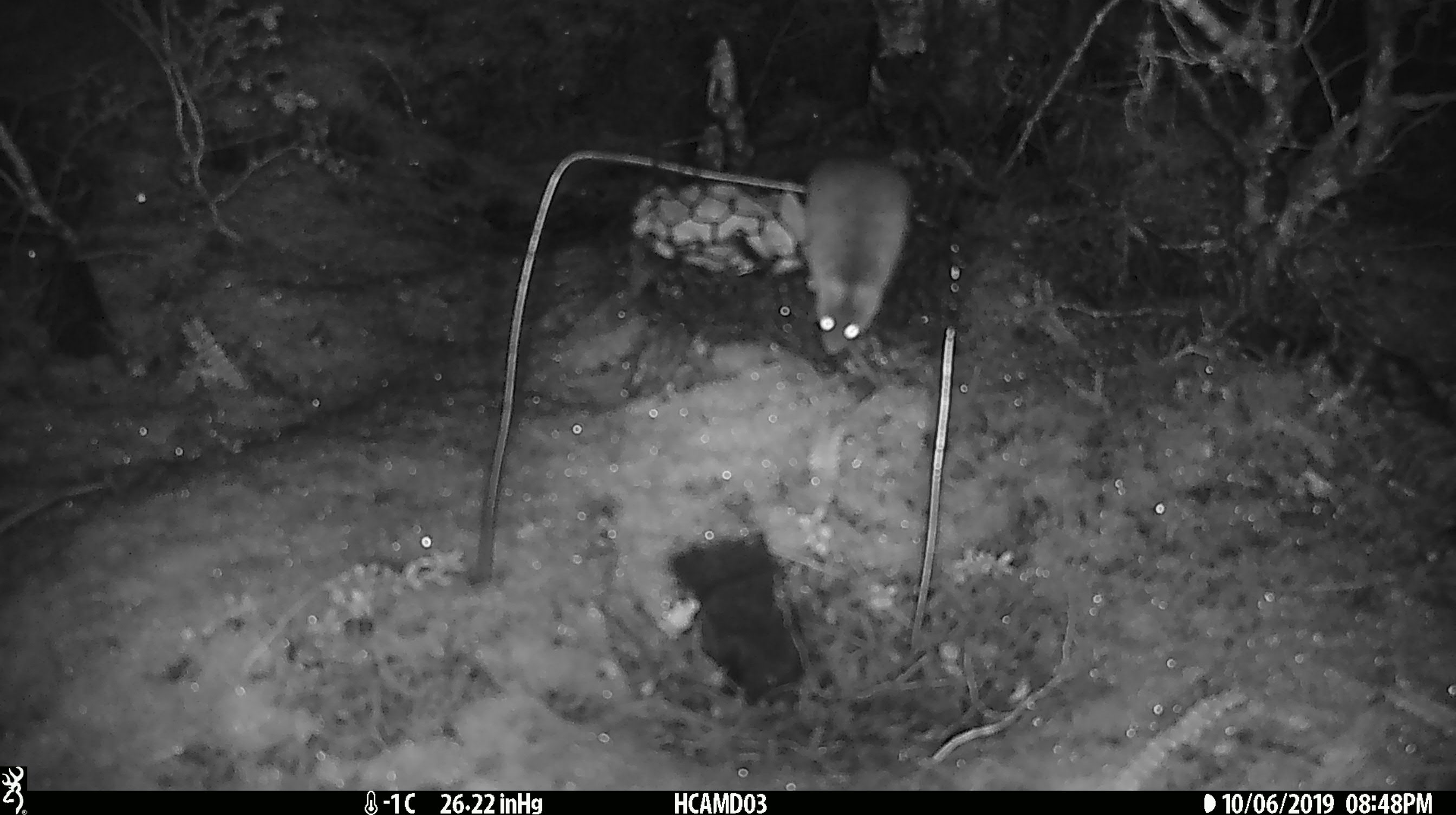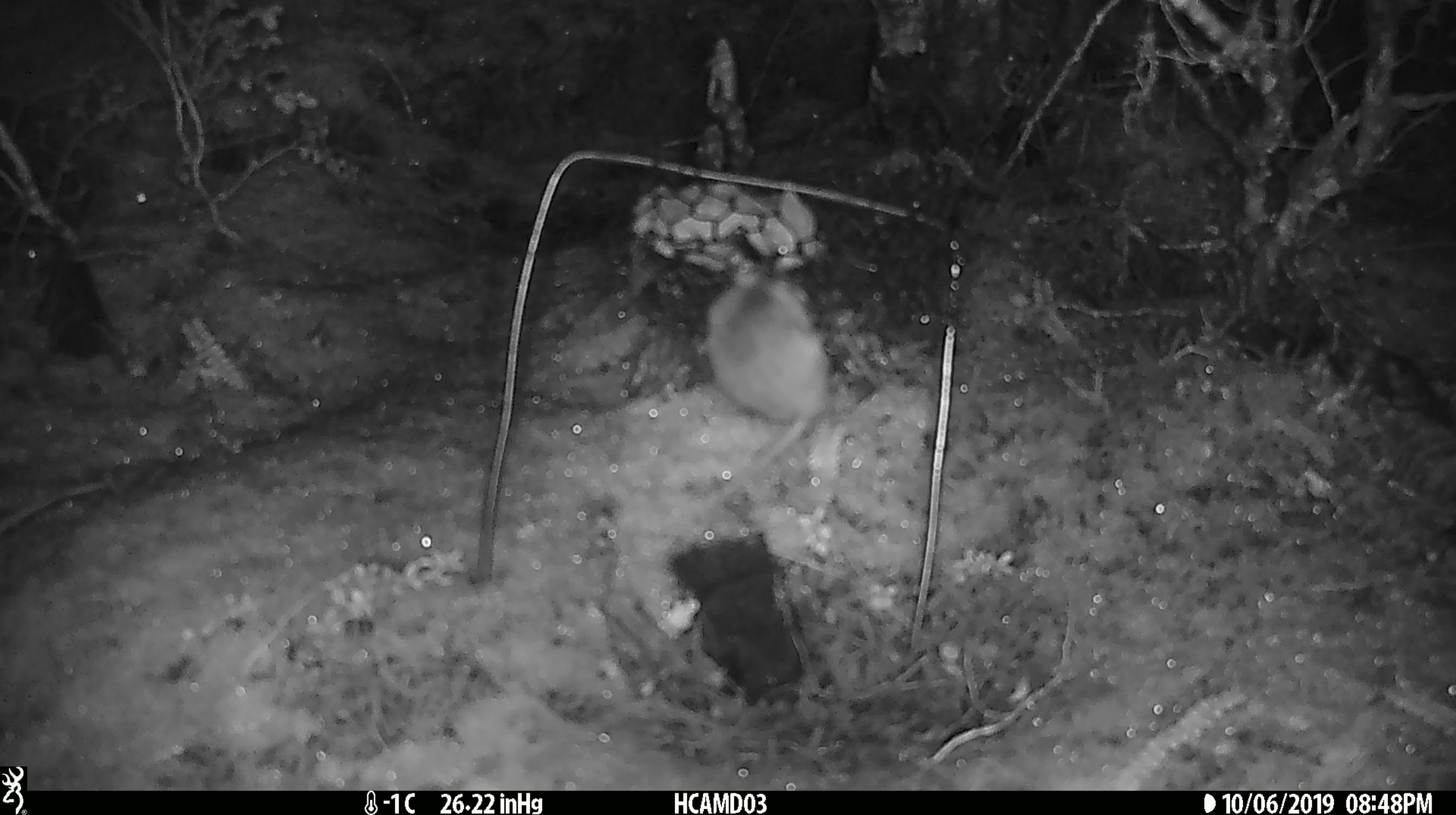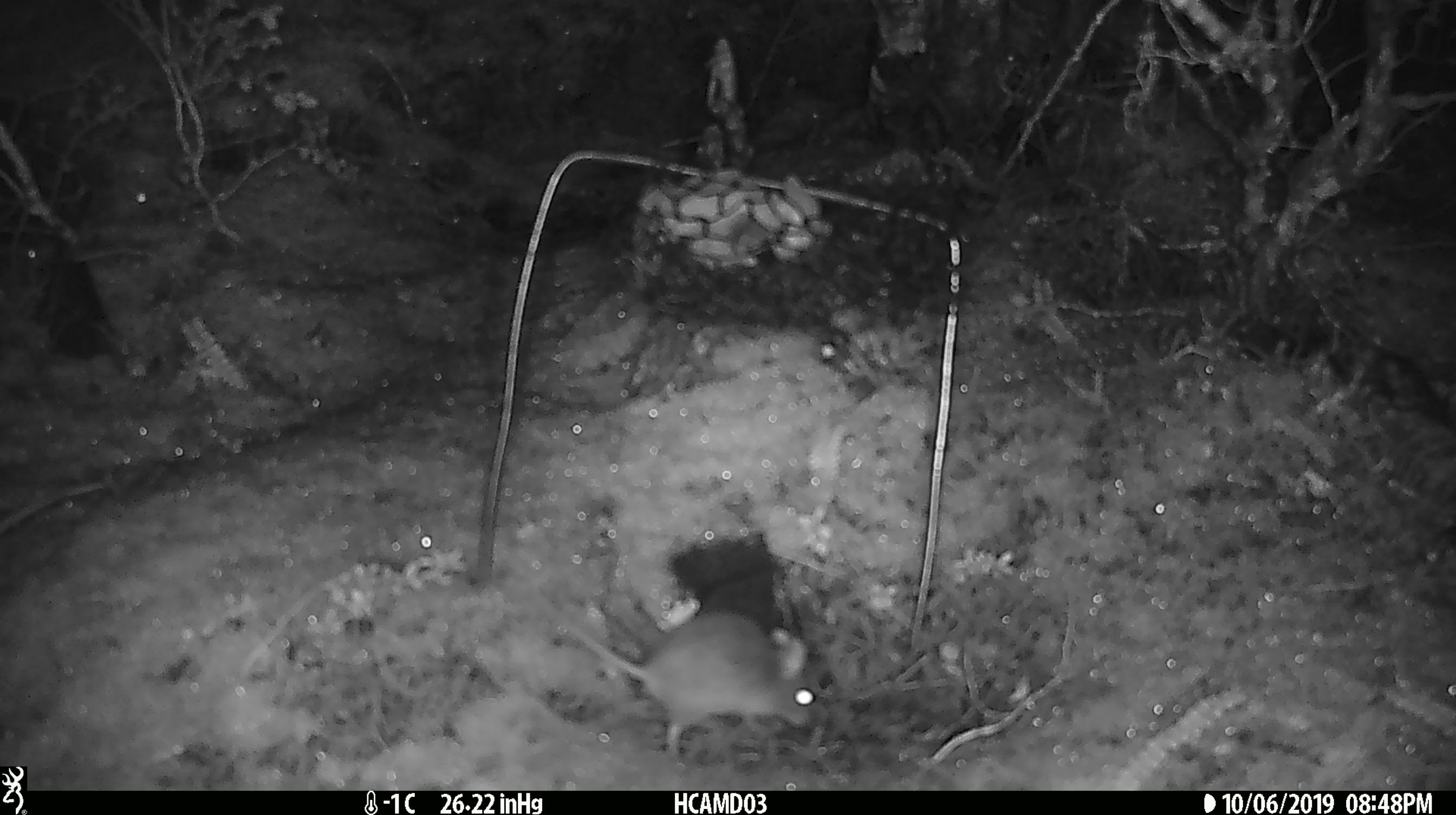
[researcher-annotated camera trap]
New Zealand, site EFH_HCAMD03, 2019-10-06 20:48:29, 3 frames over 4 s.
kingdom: Animalia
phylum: Chordata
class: Mammalia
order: Rodentia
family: Muridae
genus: Mus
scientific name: Mus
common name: mouse